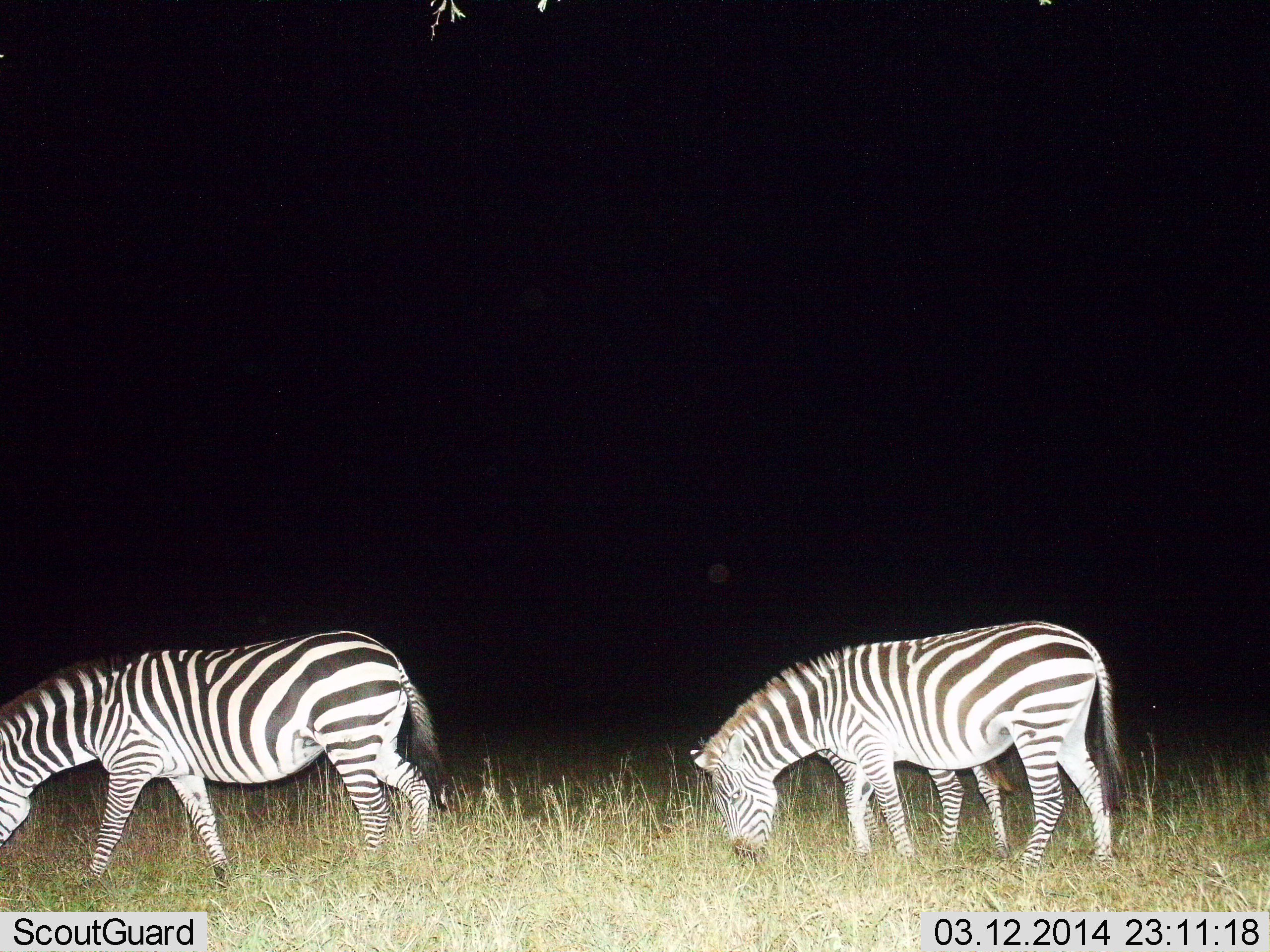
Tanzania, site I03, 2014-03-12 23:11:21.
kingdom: Animalia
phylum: Chordata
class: Mammalia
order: Perissodactyla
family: Equidae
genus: Equus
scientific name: Equus quagga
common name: plains zebra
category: zebra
Zebra (plains zebra) (Equus quagga), count 2. Behavior (volunteer vote fractions): standing 50%, resting 0%, moving 20%, interacting 0%. Young present (vote fraction): 30%. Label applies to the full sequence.